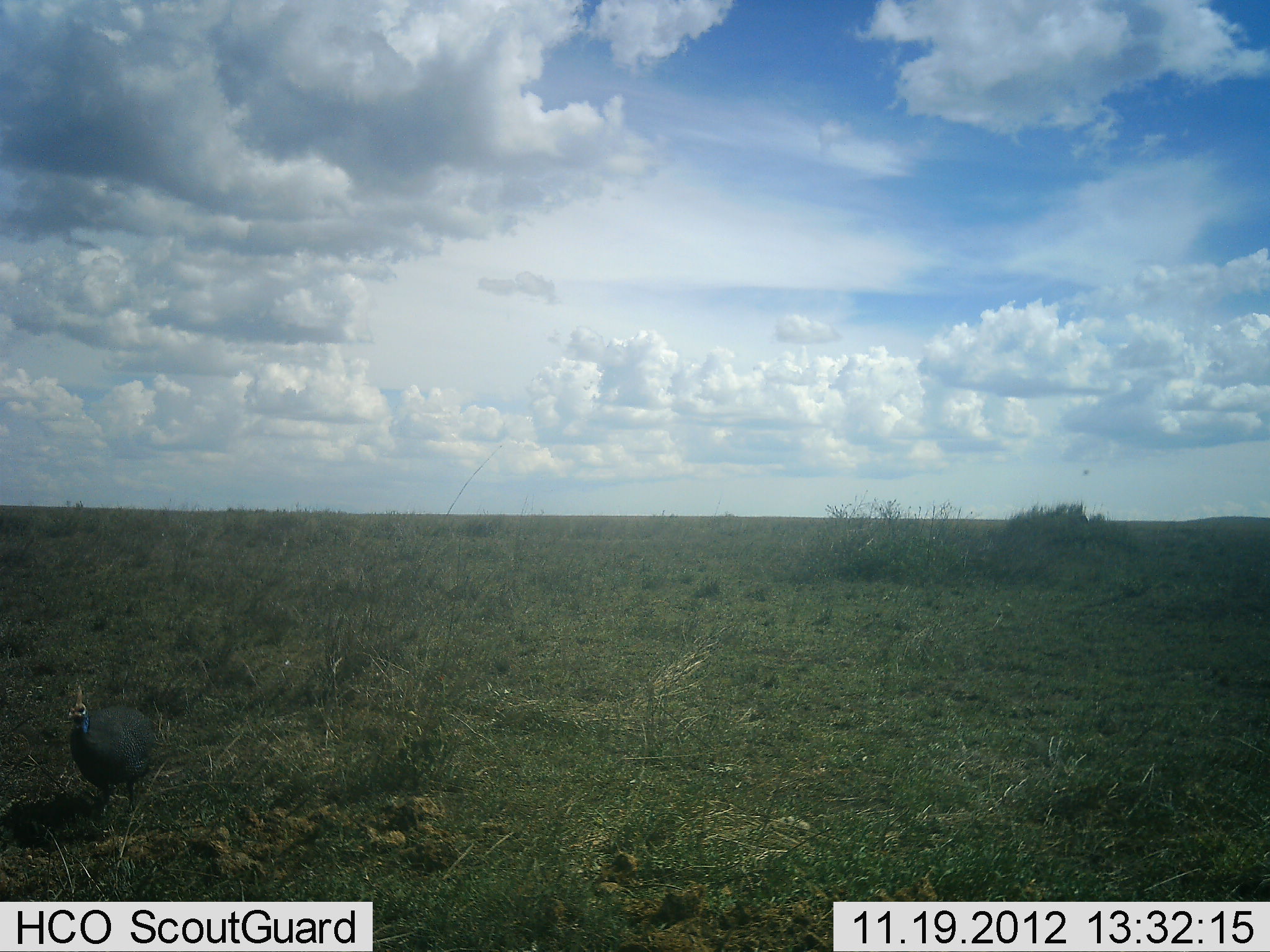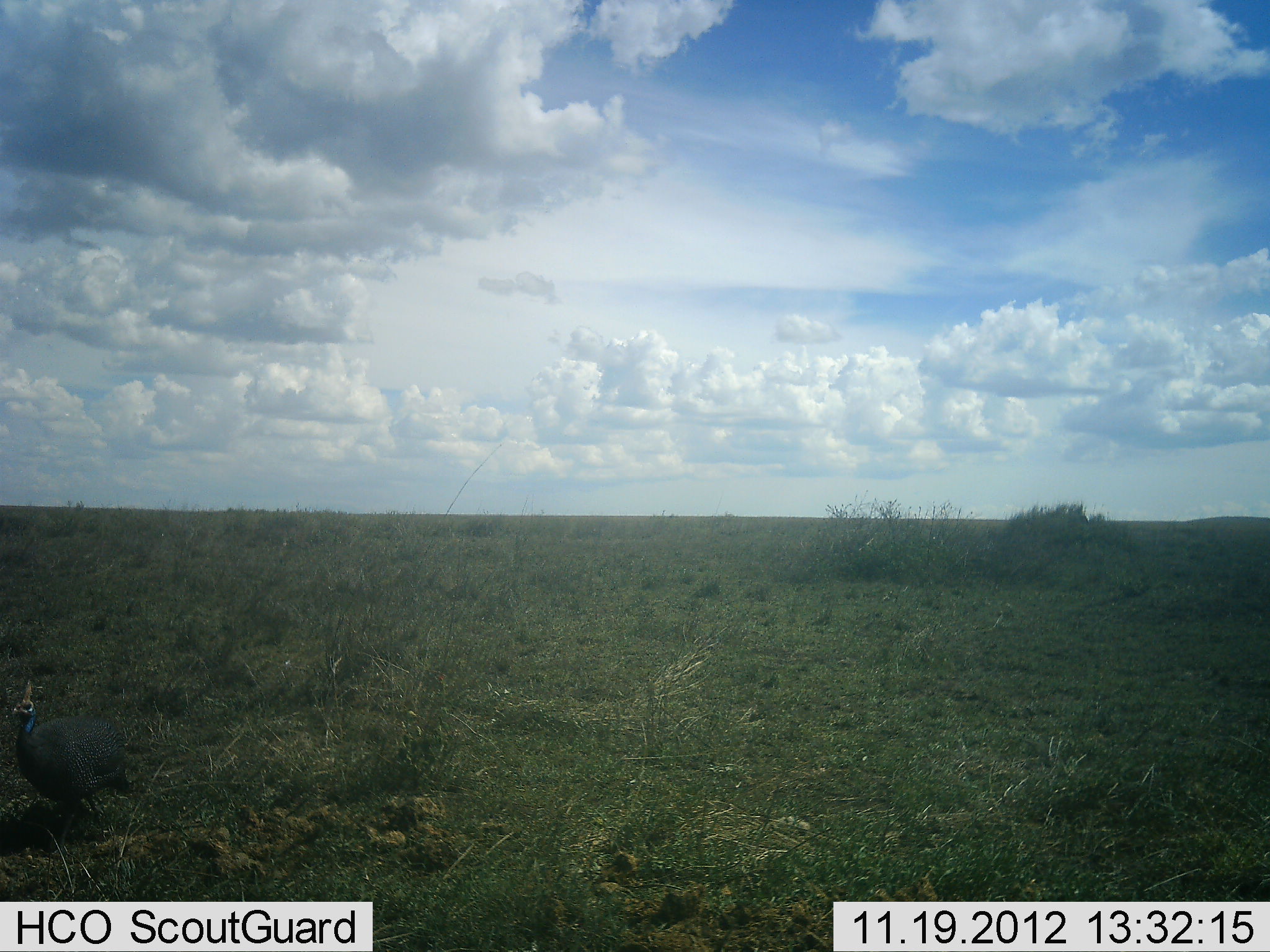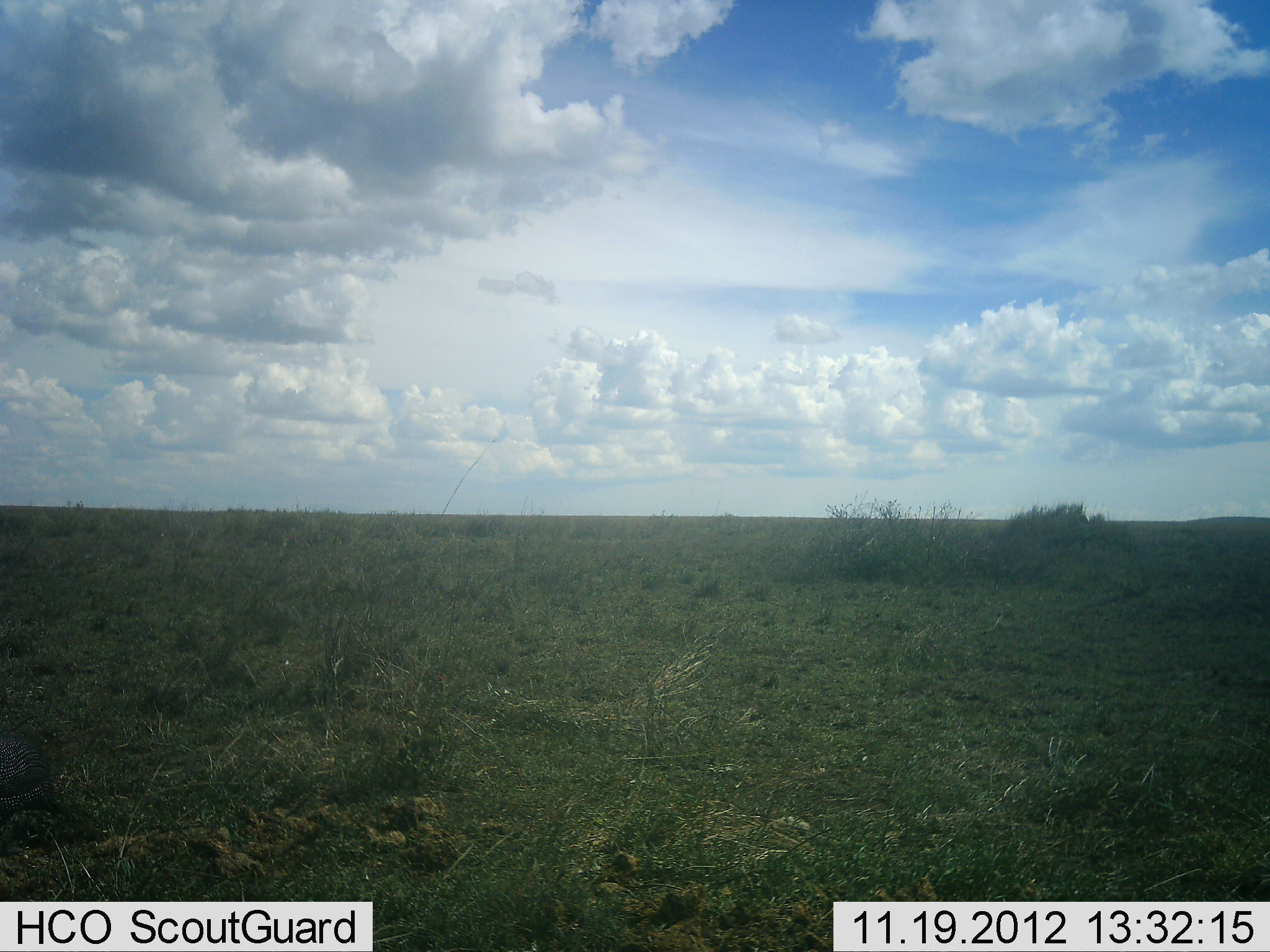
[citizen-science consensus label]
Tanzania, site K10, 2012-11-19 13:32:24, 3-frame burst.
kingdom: Animalia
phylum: Chordata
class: Aves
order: Galliformes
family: Numididae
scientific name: Numididae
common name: guinea fowl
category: guineafowl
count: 1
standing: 10%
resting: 0%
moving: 80%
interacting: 0%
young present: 0%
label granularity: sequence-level